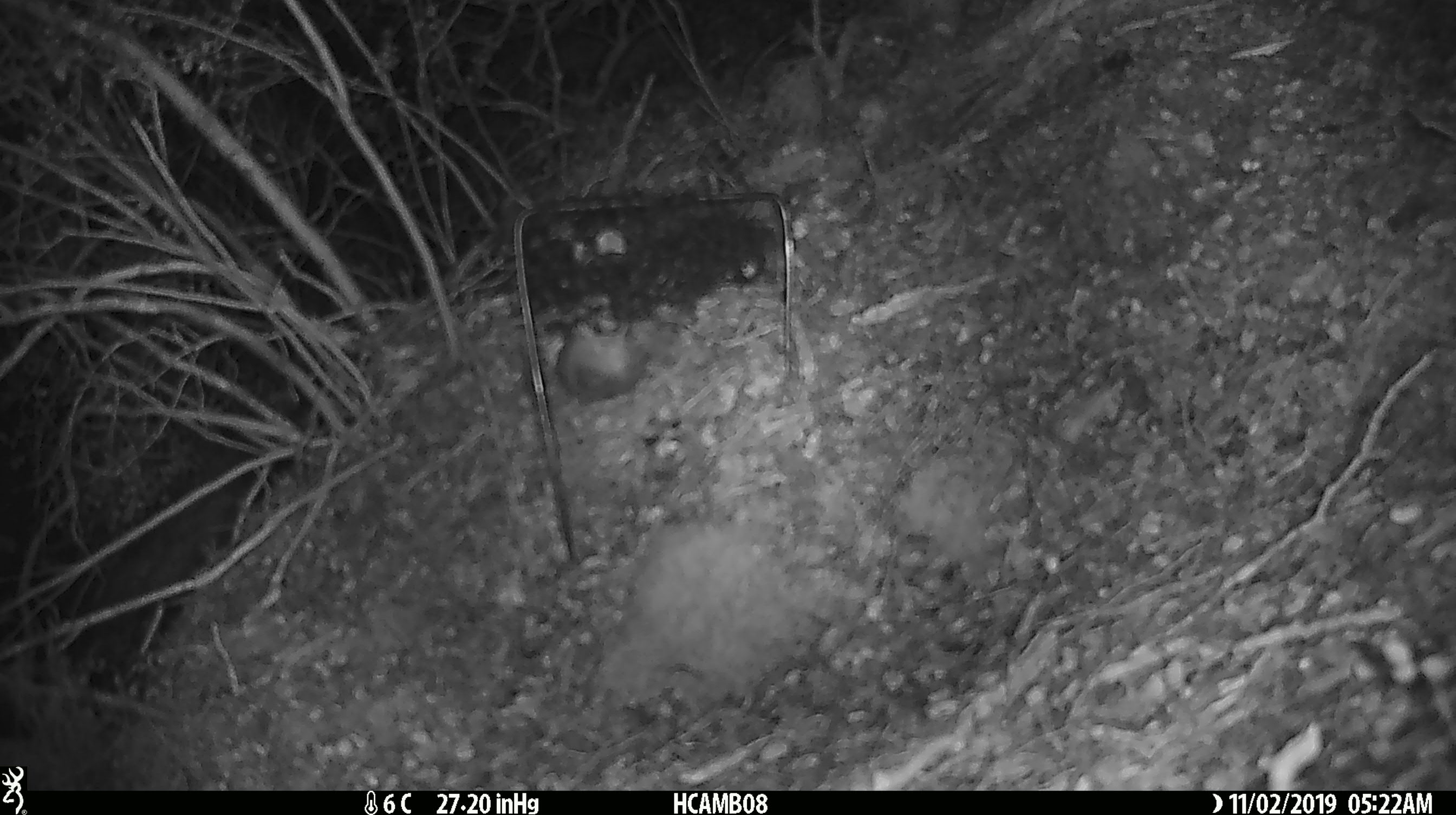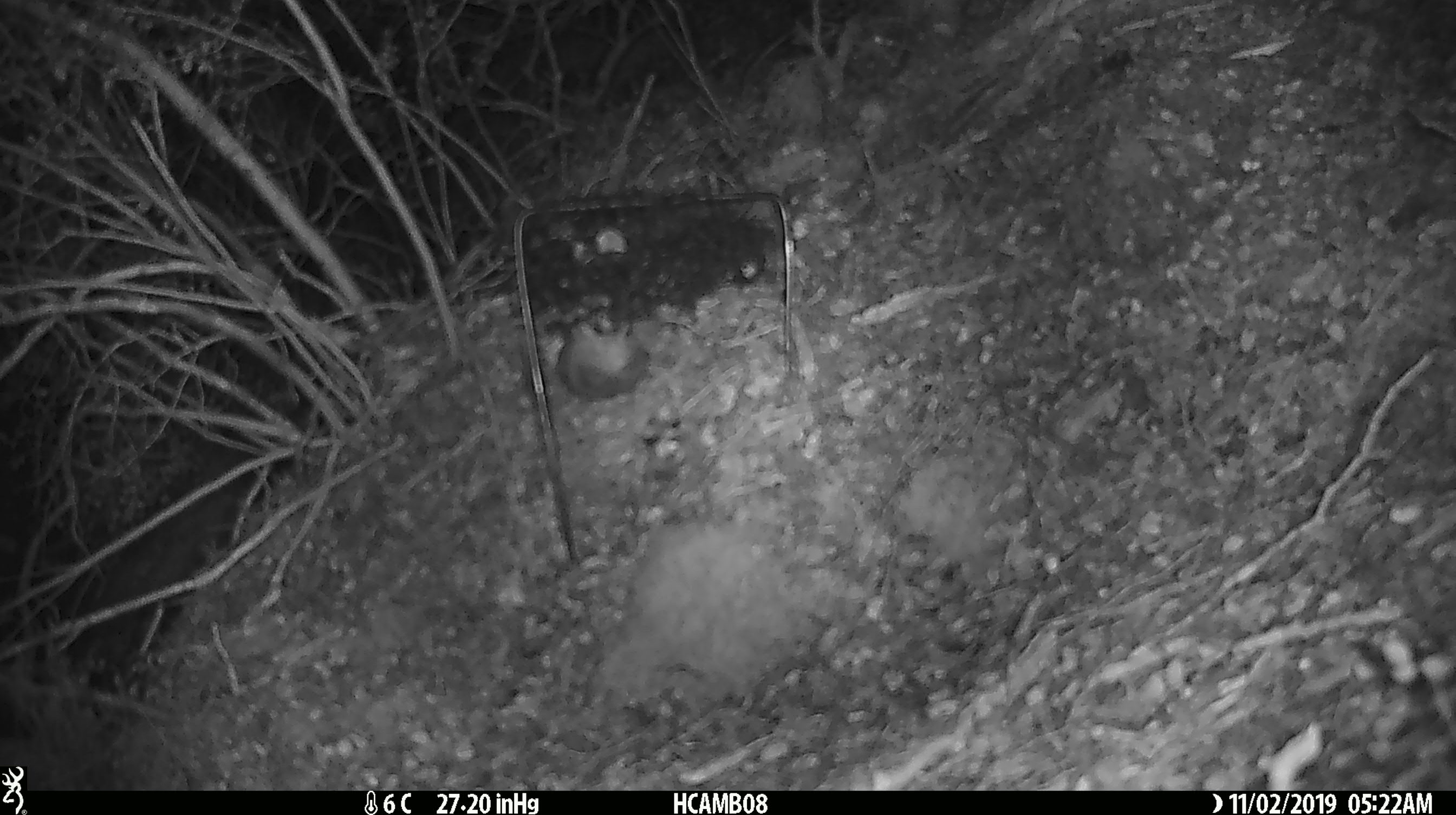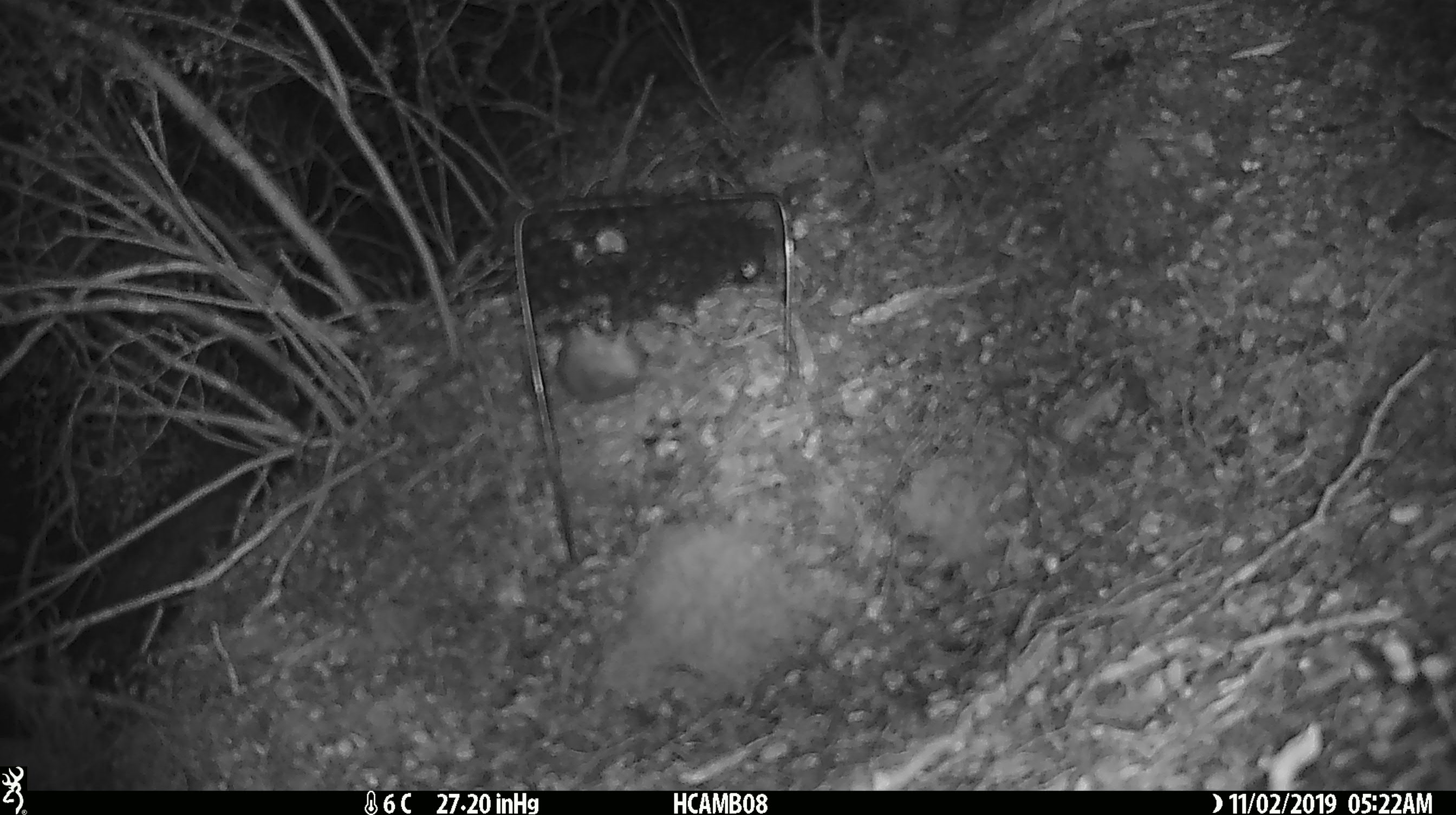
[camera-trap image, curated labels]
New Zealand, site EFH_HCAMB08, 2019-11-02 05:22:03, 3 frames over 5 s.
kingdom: Animalia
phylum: Chordata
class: Mammalia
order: Rodentia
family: Muridae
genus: Mus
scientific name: Mus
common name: mouse